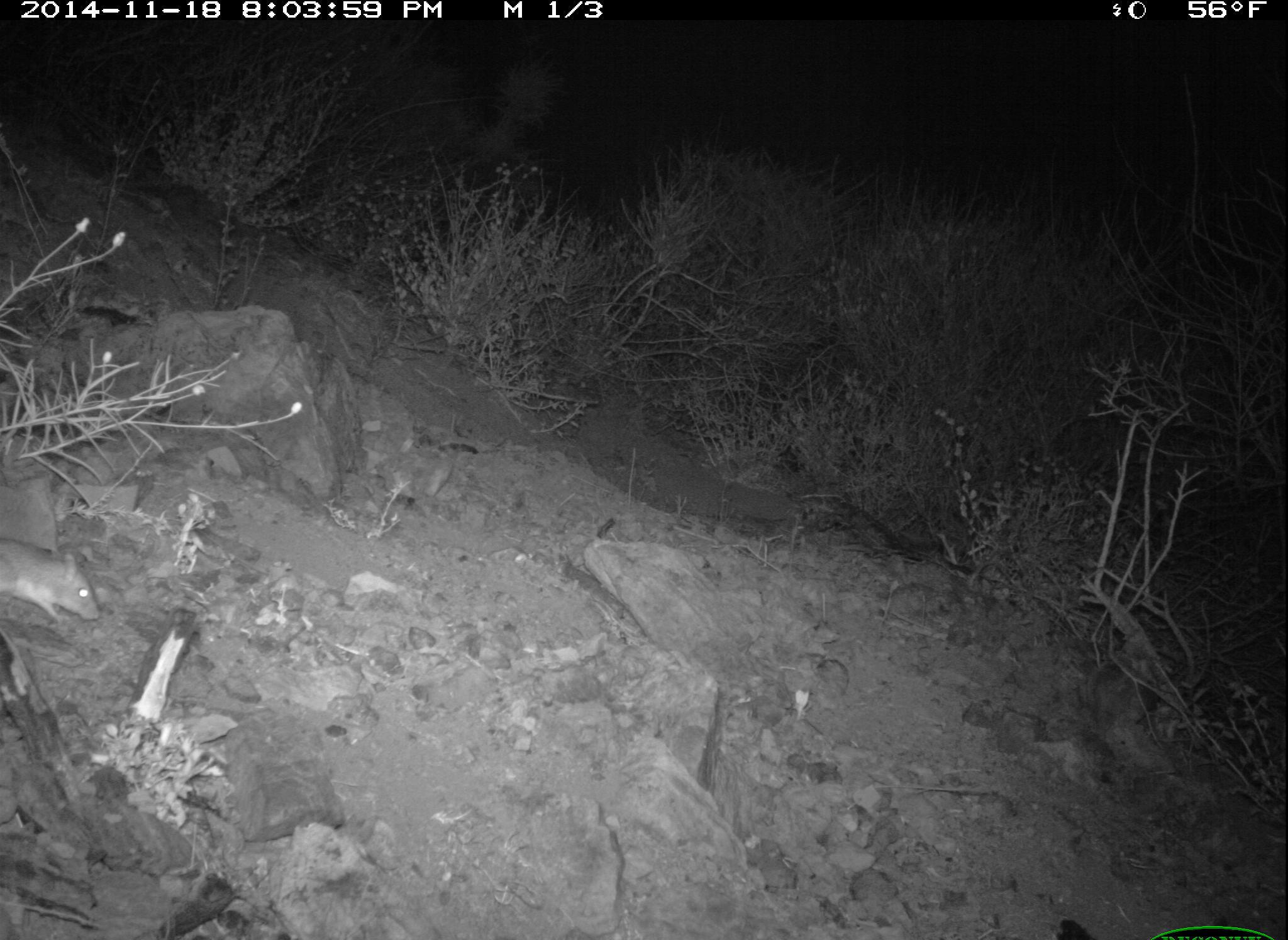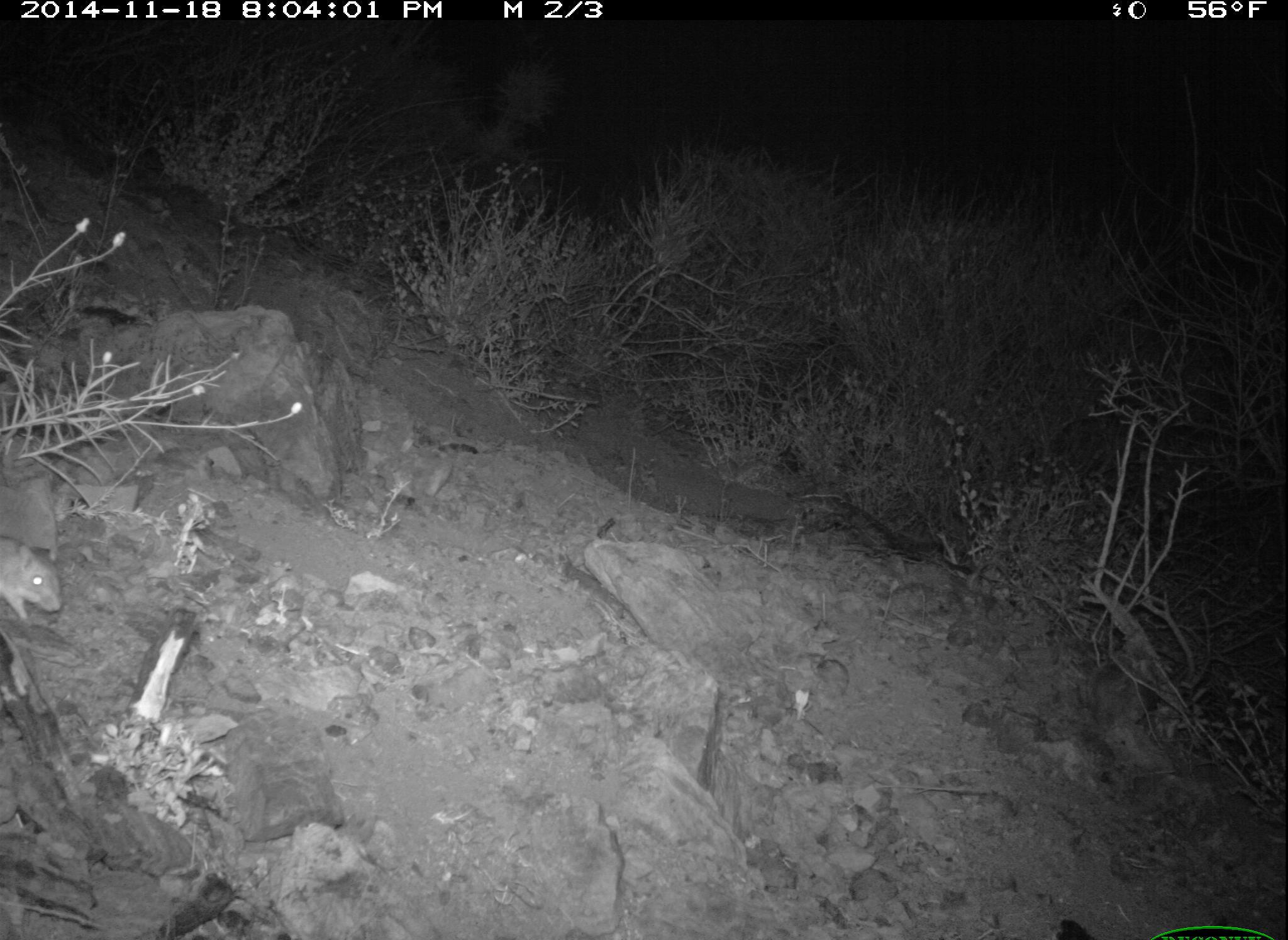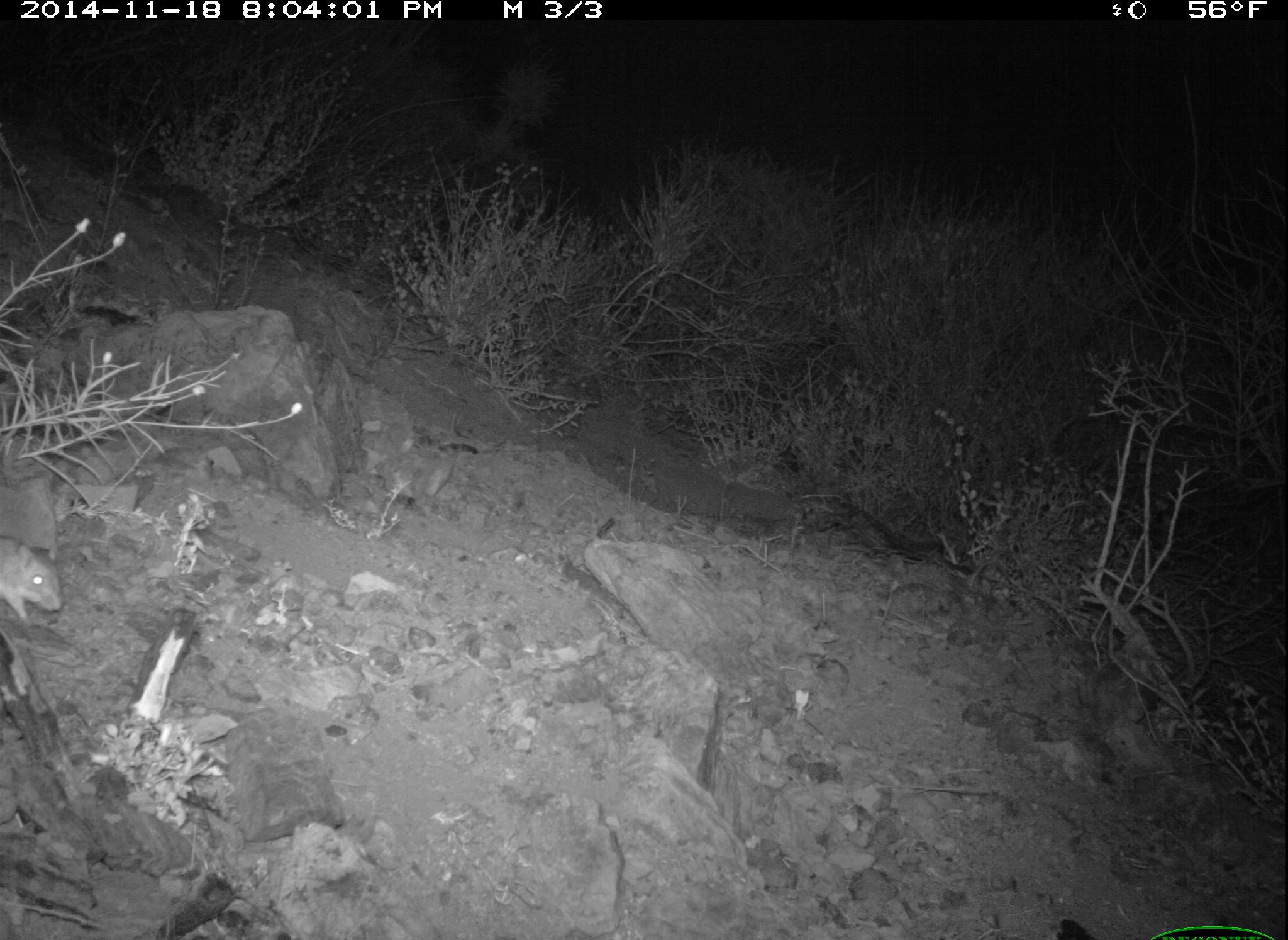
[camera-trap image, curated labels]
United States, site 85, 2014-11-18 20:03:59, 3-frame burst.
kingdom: Animalia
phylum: Chordata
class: Mammalia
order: Rodentia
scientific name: Rodentia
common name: rodent